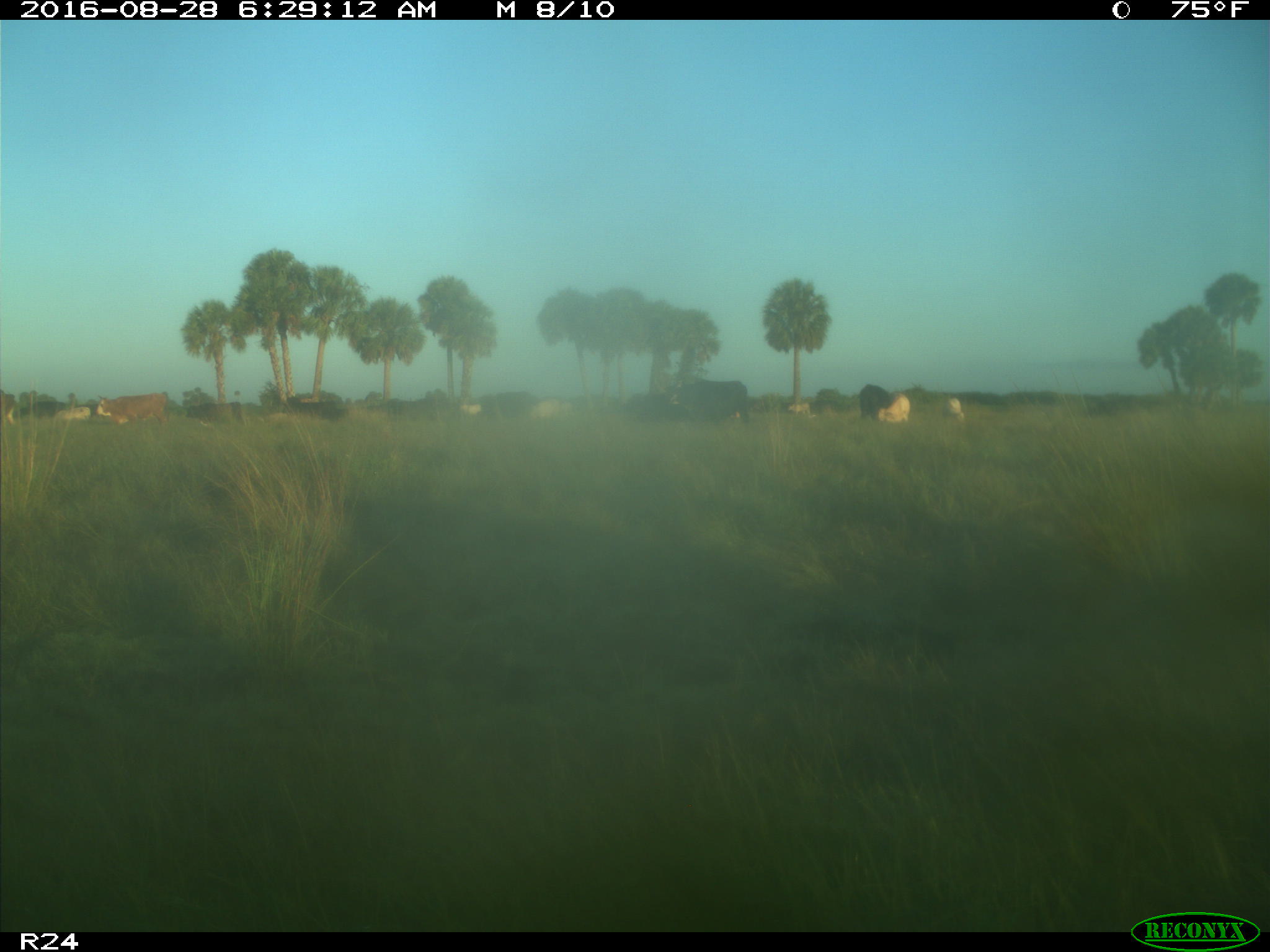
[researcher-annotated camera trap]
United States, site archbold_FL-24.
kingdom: Animalia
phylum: Chordata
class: Mammalia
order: Artiodactyla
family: Bovidae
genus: Bos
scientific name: Bos taurus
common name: domestic cow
Bos taurus (domestic cow).